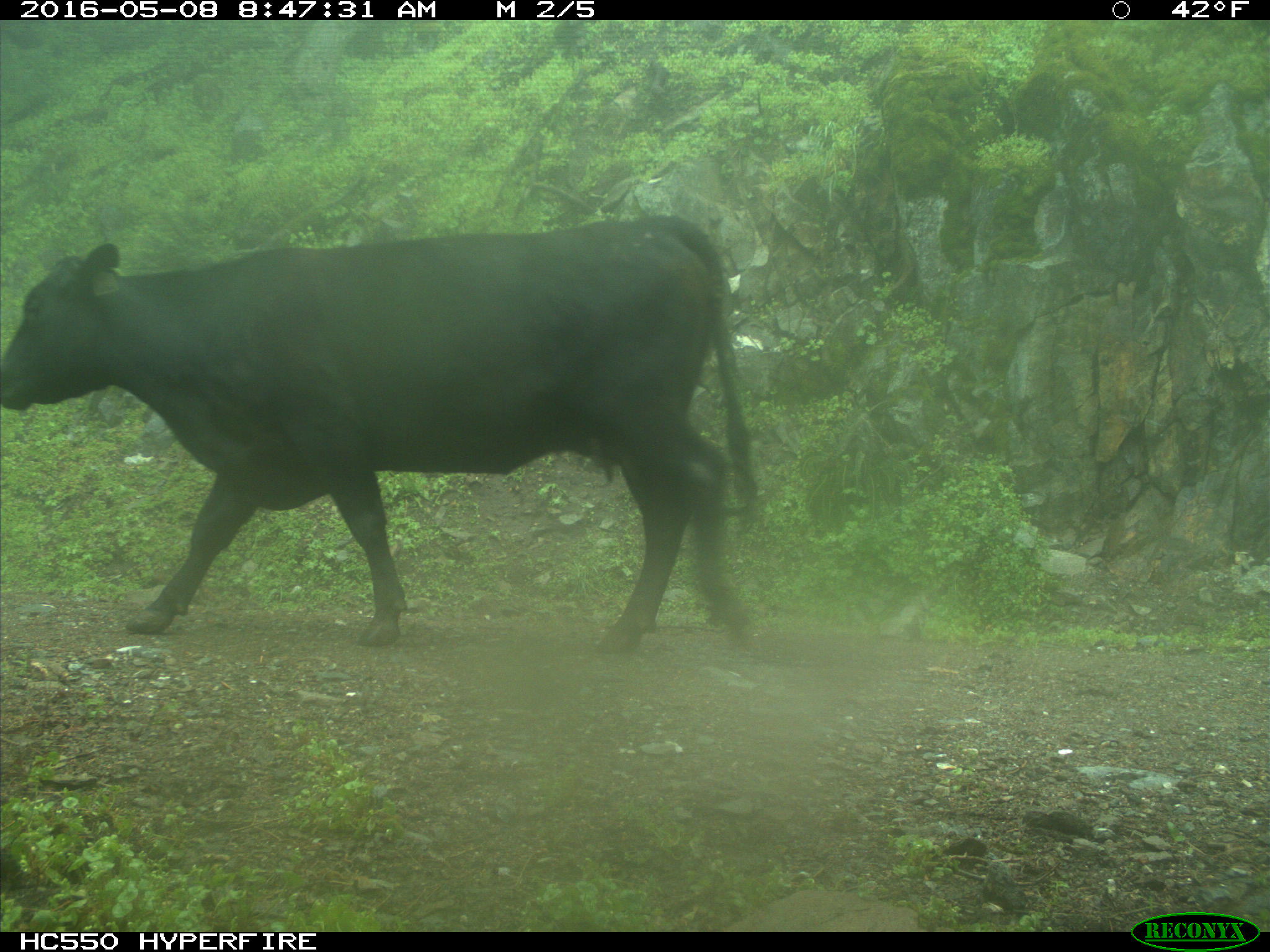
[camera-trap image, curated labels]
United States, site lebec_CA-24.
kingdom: Animalia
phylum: Chordata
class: Mammalia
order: Artiodactyla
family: Bovidae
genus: Bos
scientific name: Bos taurus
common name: domestic cow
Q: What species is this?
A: Bos taurus (domestic cow).